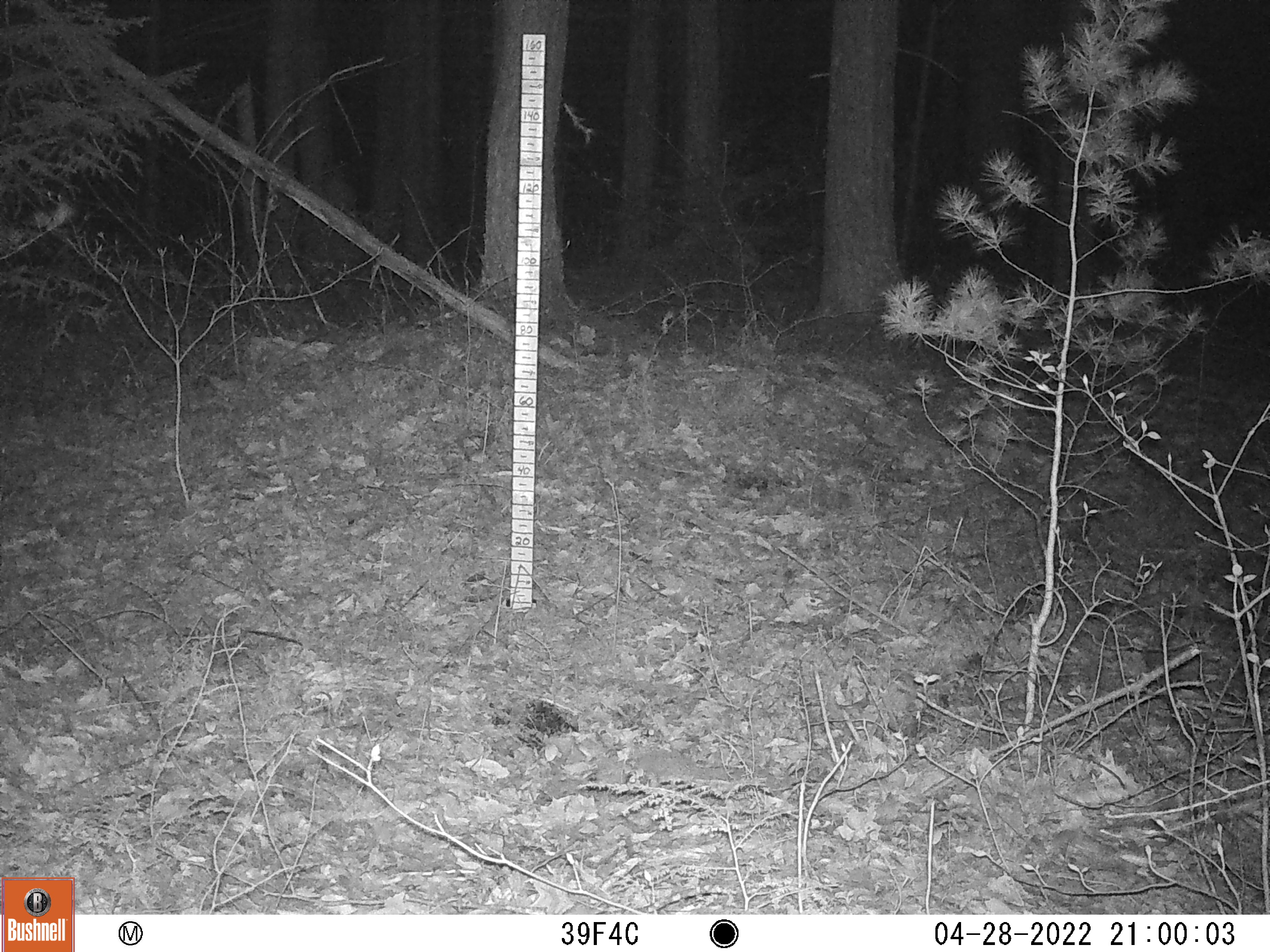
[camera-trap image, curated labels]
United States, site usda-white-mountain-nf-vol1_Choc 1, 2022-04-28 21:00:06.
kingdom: Animalia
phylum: Chordata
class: Mammalia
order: Artiodactyla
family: Cervidae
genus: Odocoileus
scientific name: Odocoileus virginianus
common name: white-tailed deer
White-tailed deer (Odocoileus virginianus).